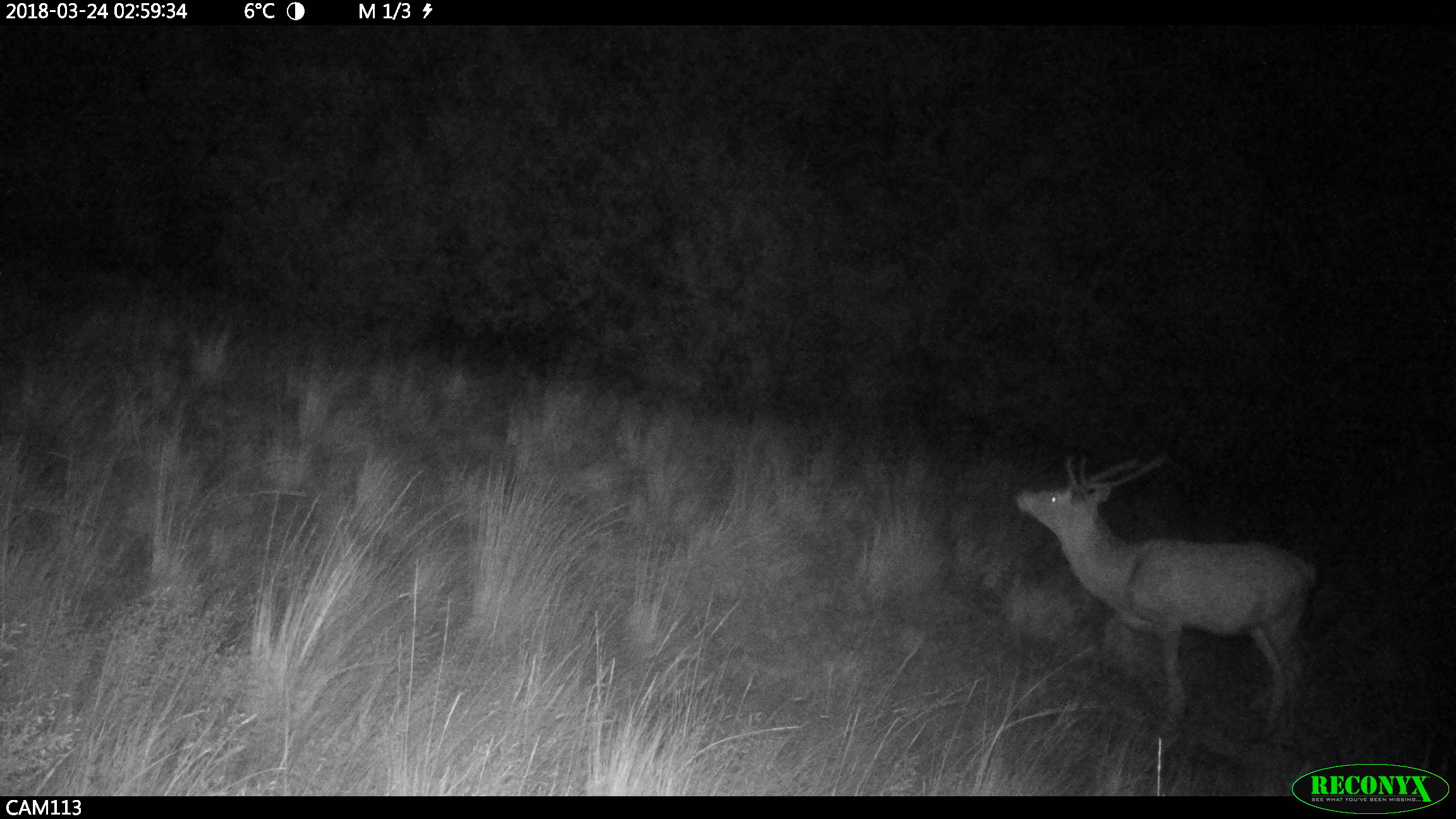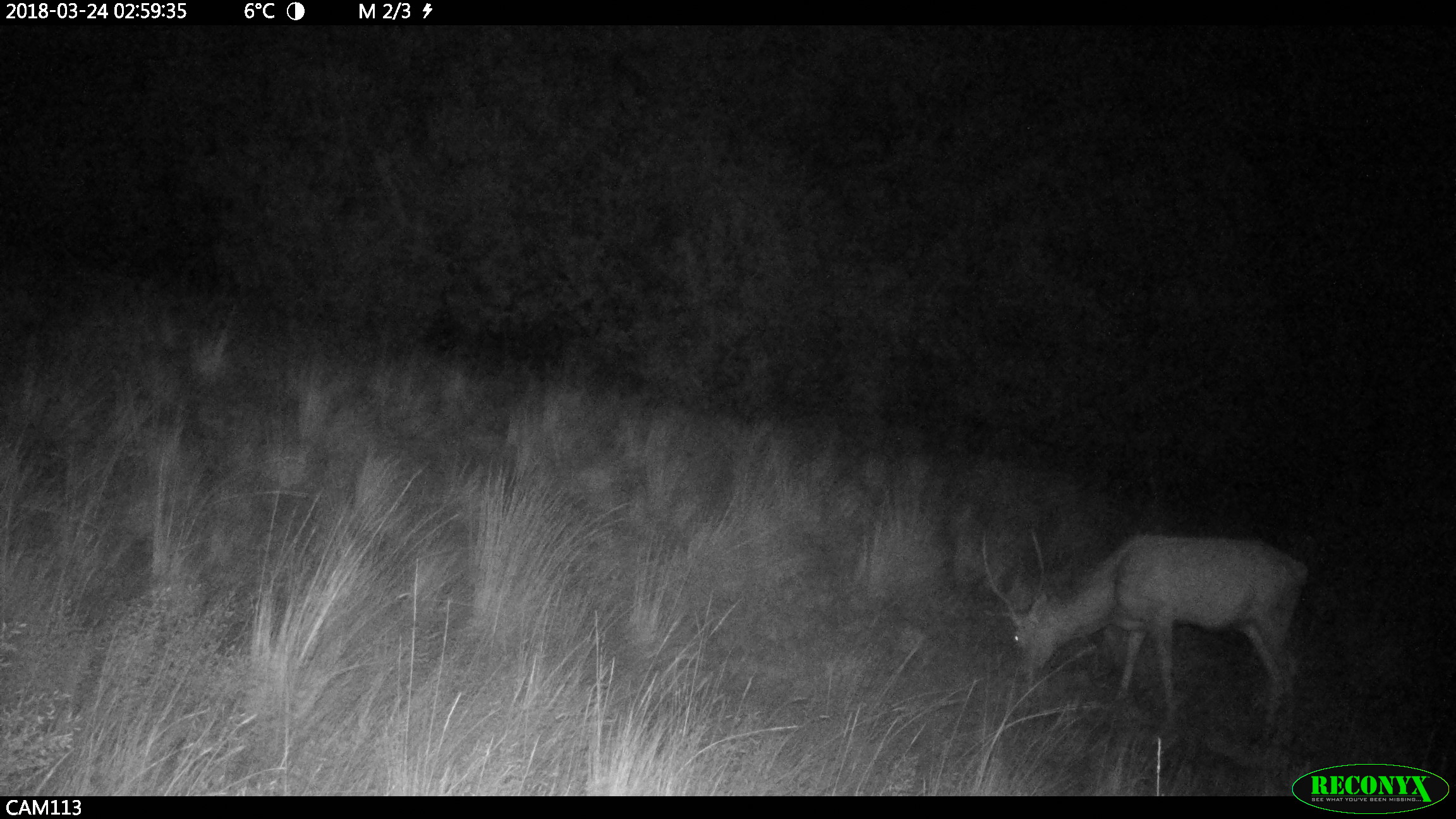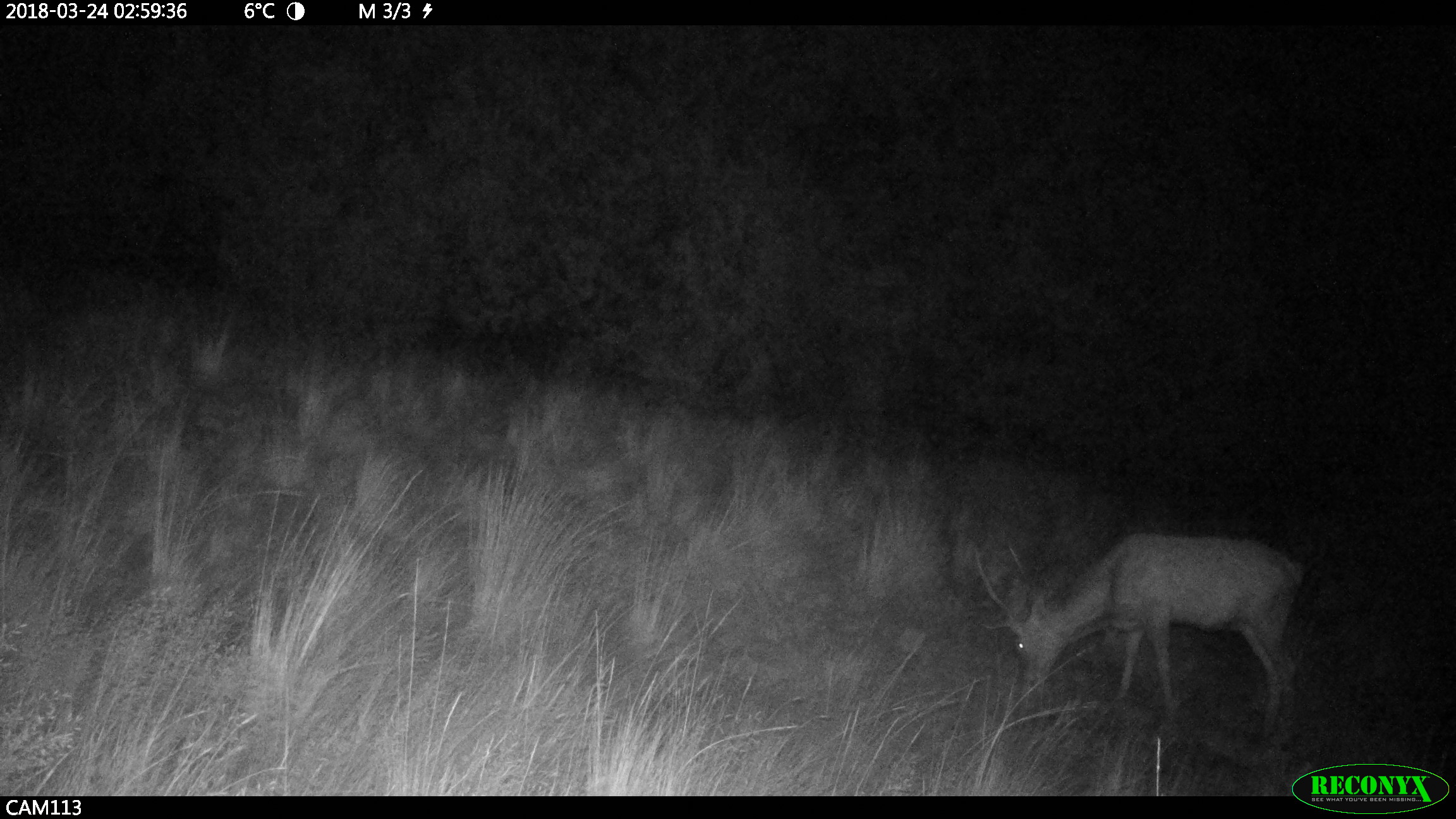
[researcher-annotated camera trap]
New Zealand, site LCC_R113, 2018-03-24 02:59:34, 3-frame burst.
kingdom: Animalia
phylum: Chordata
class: Mammalia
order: Artiodactyla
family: Cervidae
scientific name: Cervidae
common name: deer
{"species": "deer (Cervidae)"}